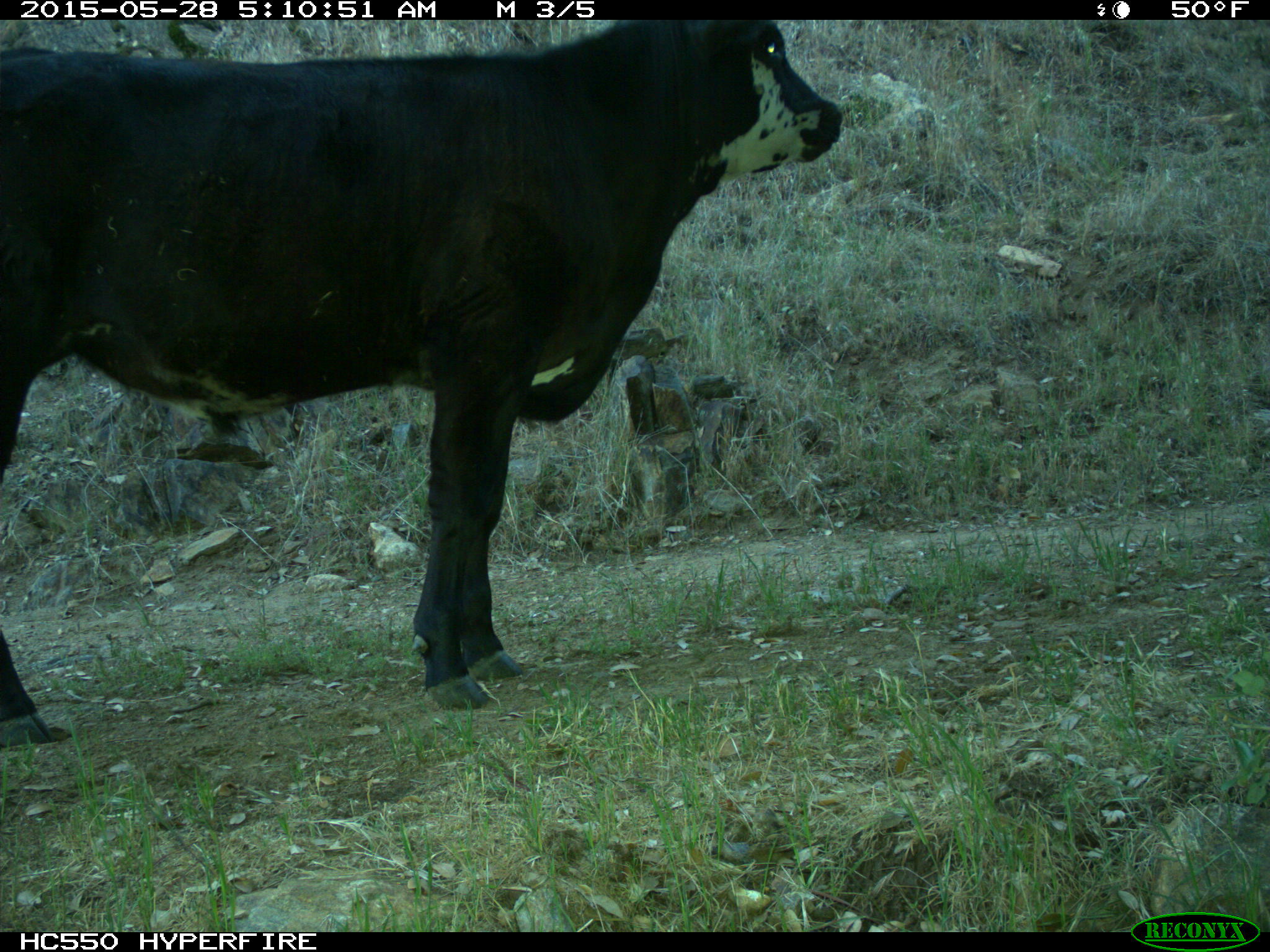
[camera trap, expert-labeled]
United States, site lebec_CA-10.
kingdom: Animalia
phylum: Chordata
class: Mammalia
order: Artiodactyla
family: Bovidae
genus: Bos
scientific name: Bos taurus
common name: domestic cow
Bos taurus (domestic cow).